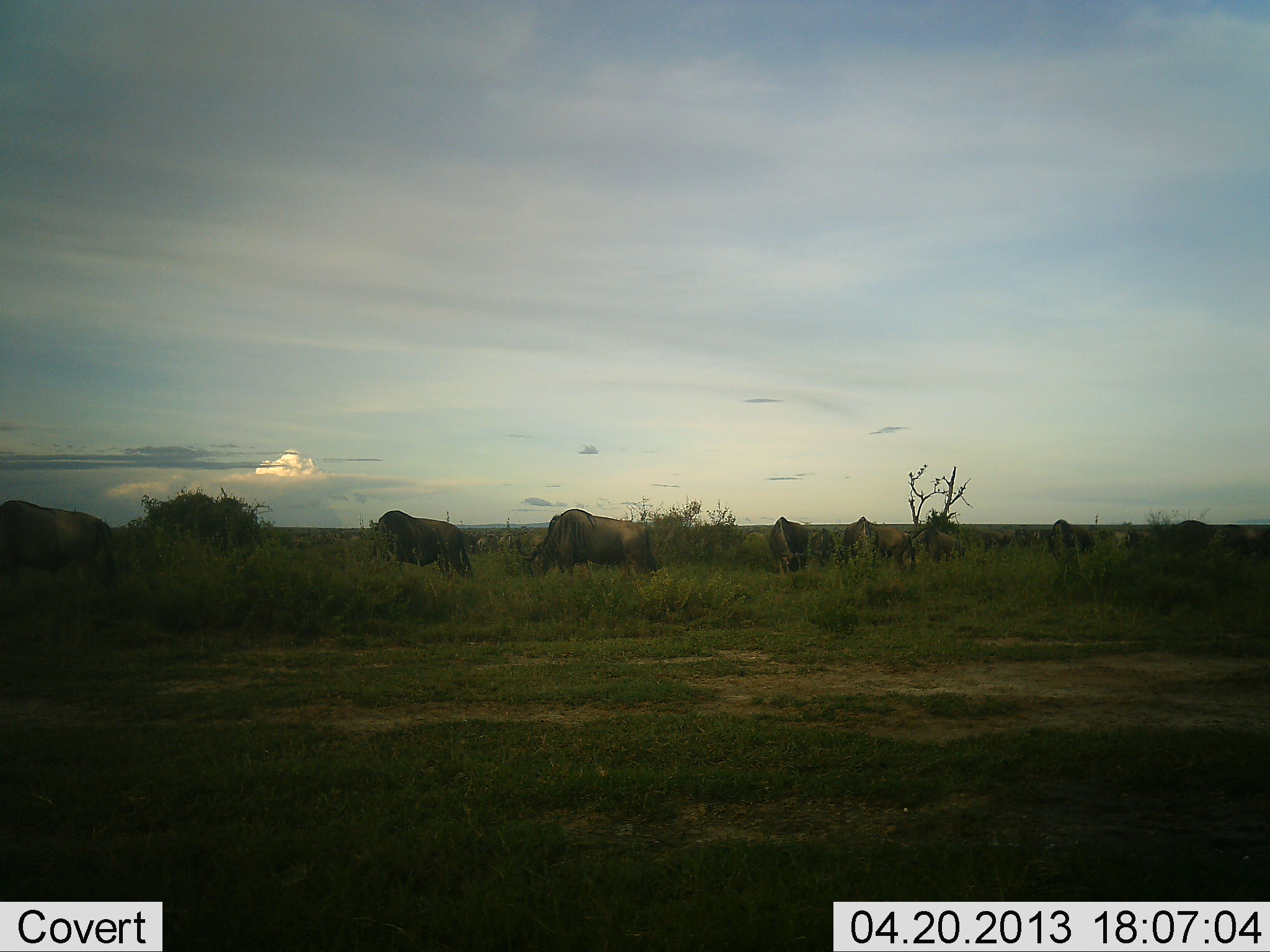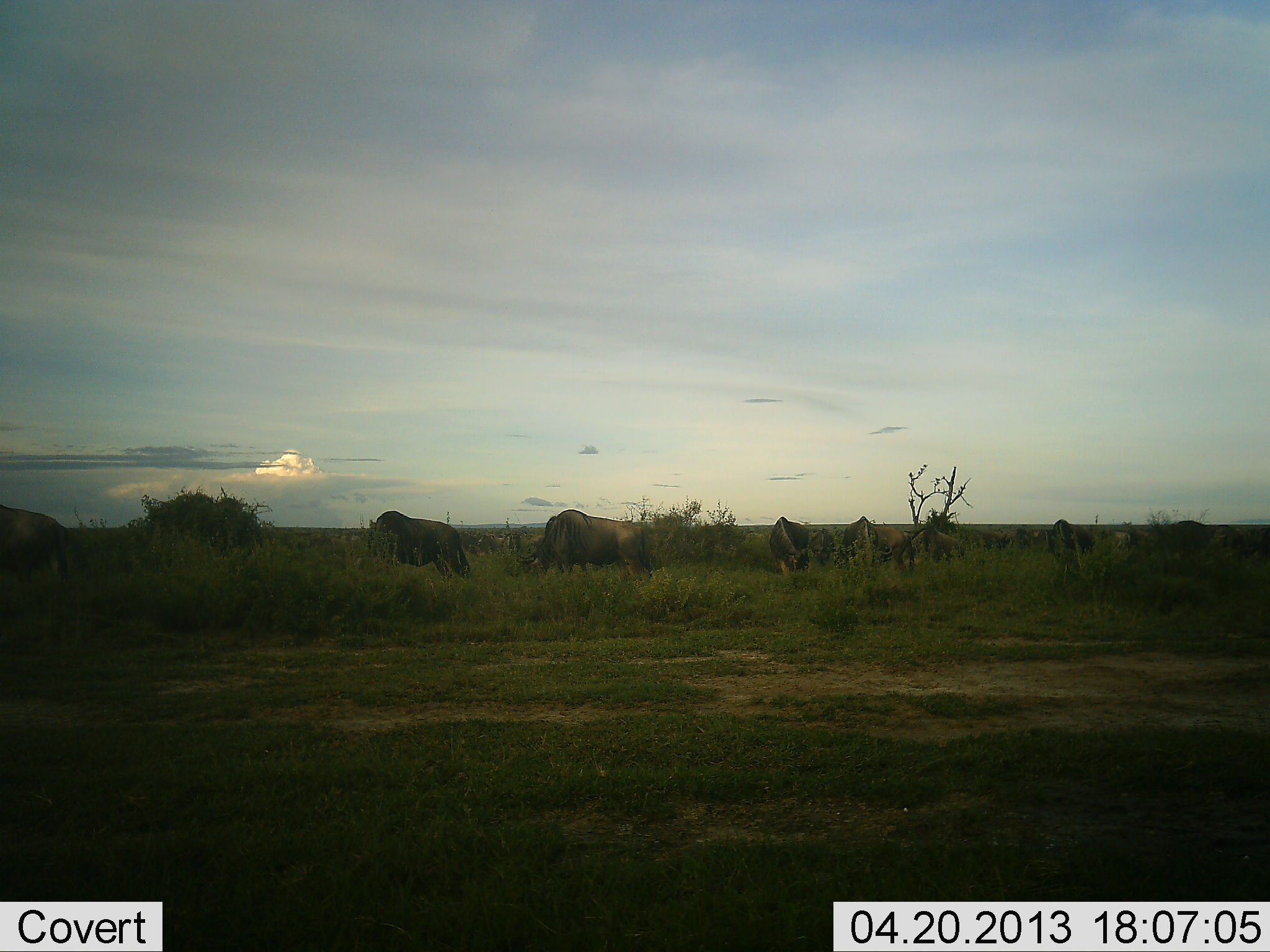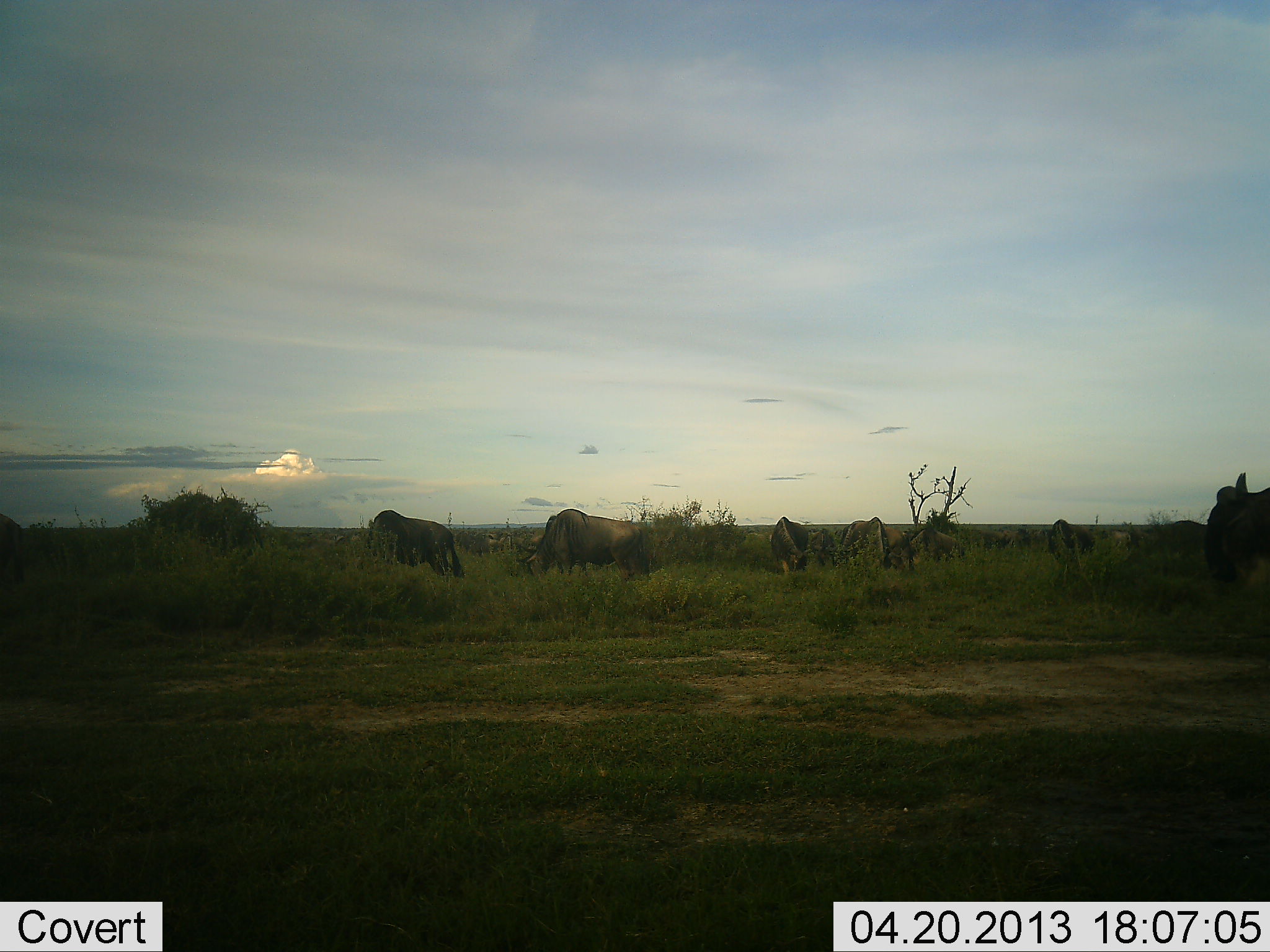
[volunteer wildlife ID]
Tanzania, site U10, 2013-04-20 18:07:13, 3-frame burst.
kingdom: Animalia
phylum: Chordata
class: Mammalia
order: Artiodactyla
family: Bovidae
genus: Connochaetes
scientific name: Connochaetes taurinus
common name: blue wildebeest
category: wildebeest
Wildebeest (blue wildebeest) (Connochaetes taurinus), count 10. Behavior (volunteer vote fractions): standing 30%, resting 0%, moving 50%, interacting 0%. Young present (vote fraction): 0%. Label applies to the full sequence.